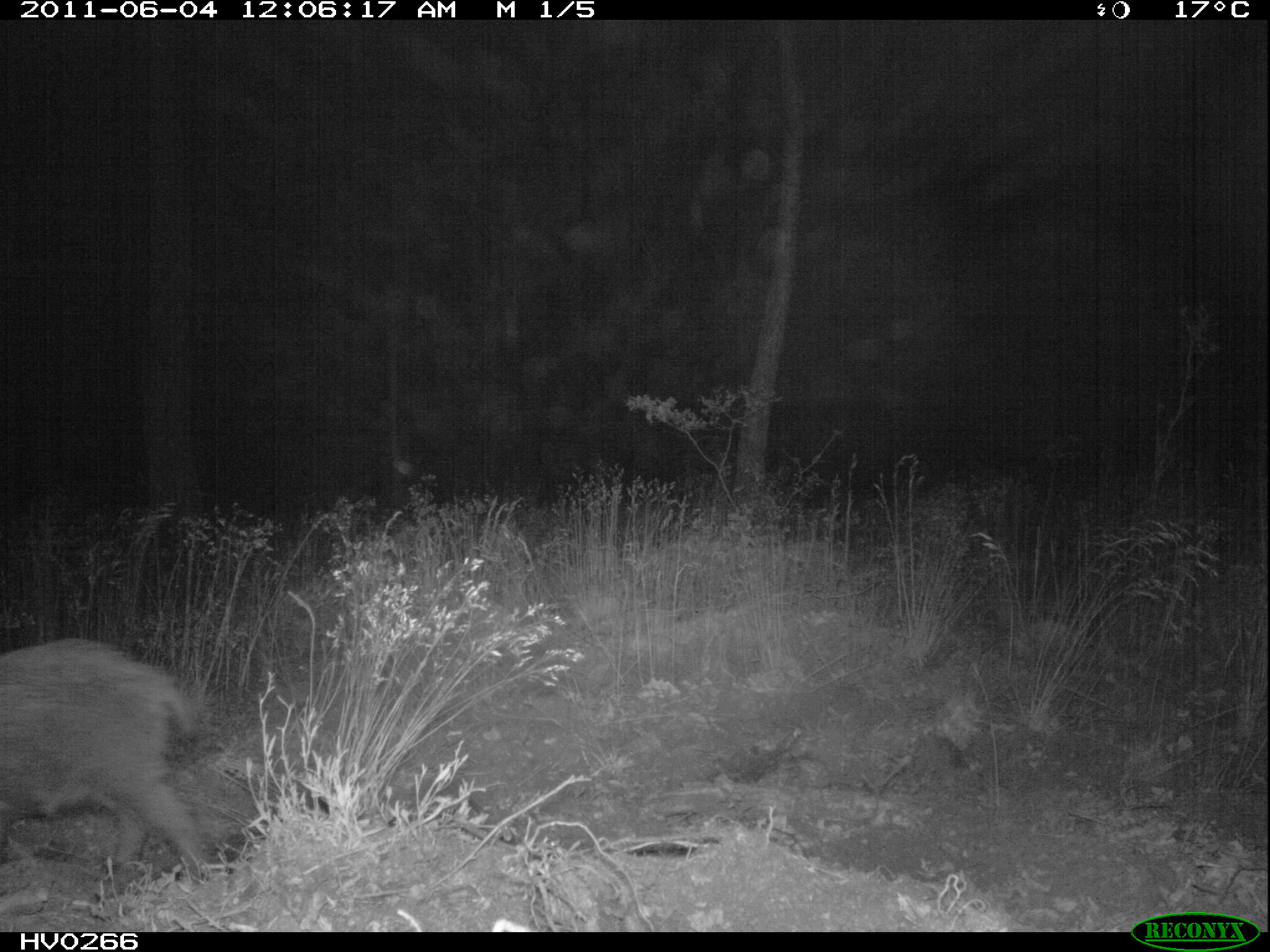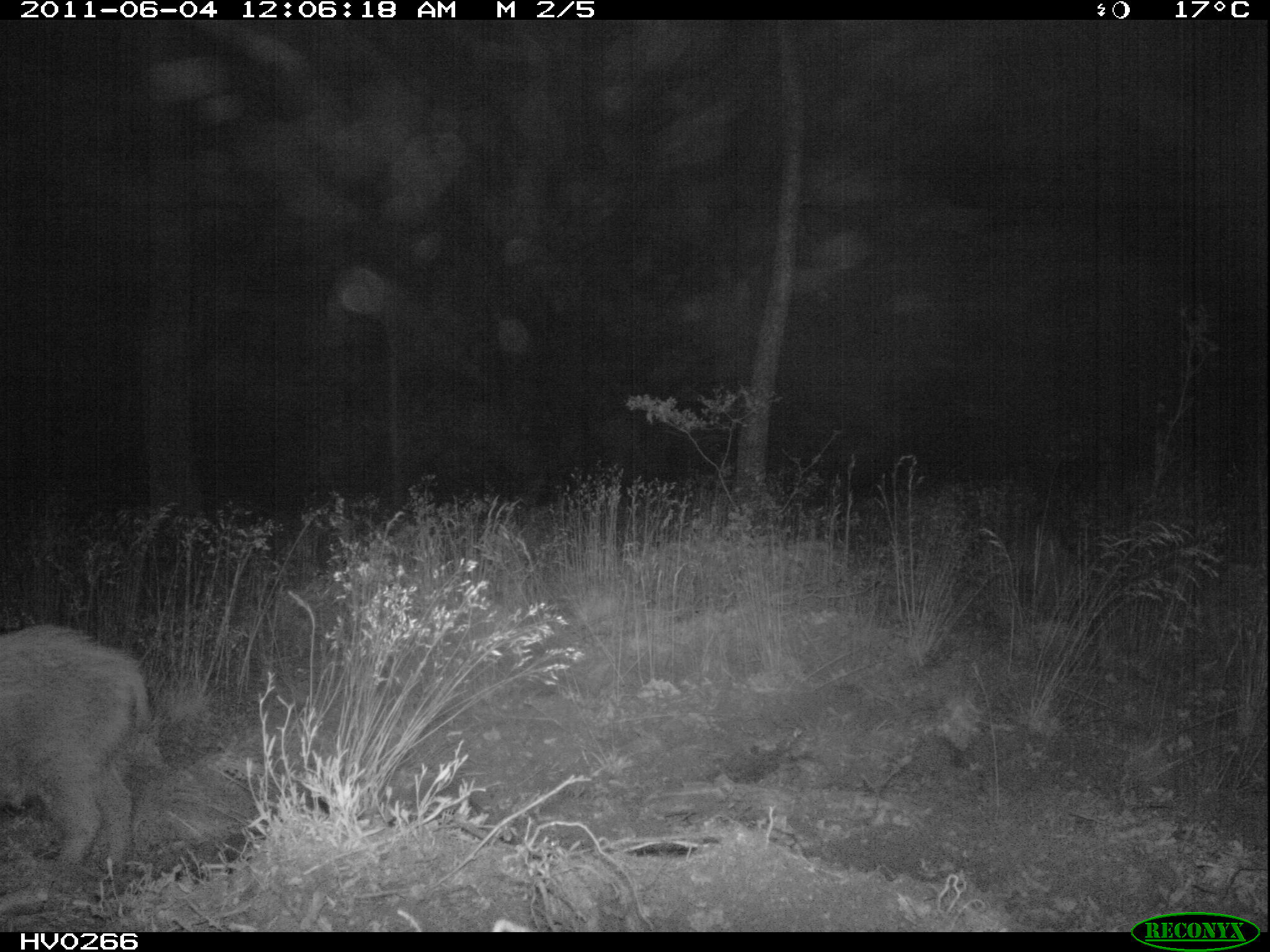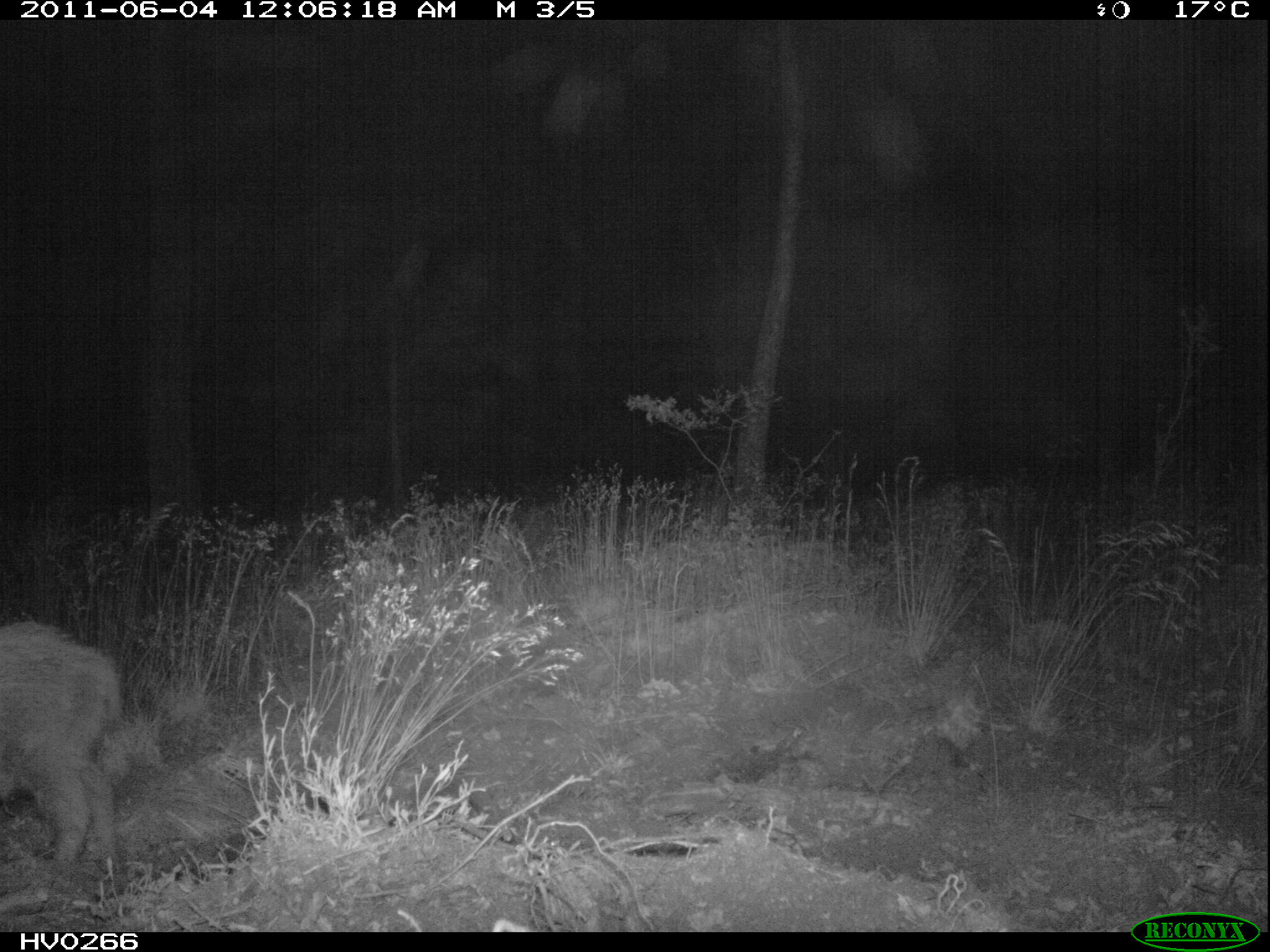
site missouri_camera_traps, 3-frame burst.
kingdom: Animalia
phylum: Chordata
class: Mammalia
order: Artiodactyla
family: Suidae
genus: Sus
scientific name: Sus scrofa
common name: wild boar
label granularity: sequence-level